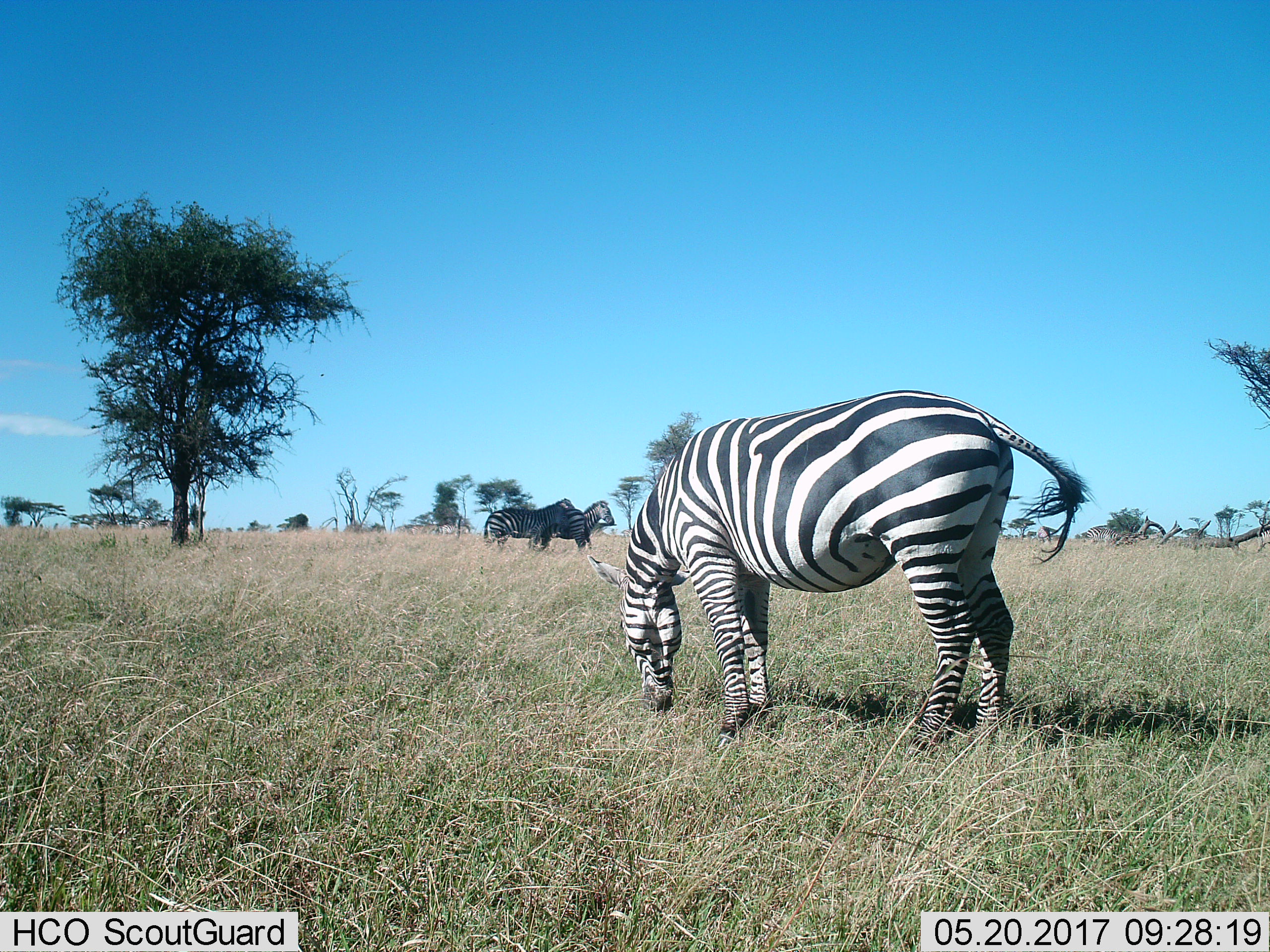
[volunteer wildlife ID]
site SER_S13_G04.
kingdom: Animalia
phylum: Chordata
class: Mammalia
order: Perissodactyla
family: Equidae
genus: Equus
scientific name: Equus quagga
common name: plains zebra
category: zebraplains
Zebraplains (plains zebra) (Equus quagga), count 3. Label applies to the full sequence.